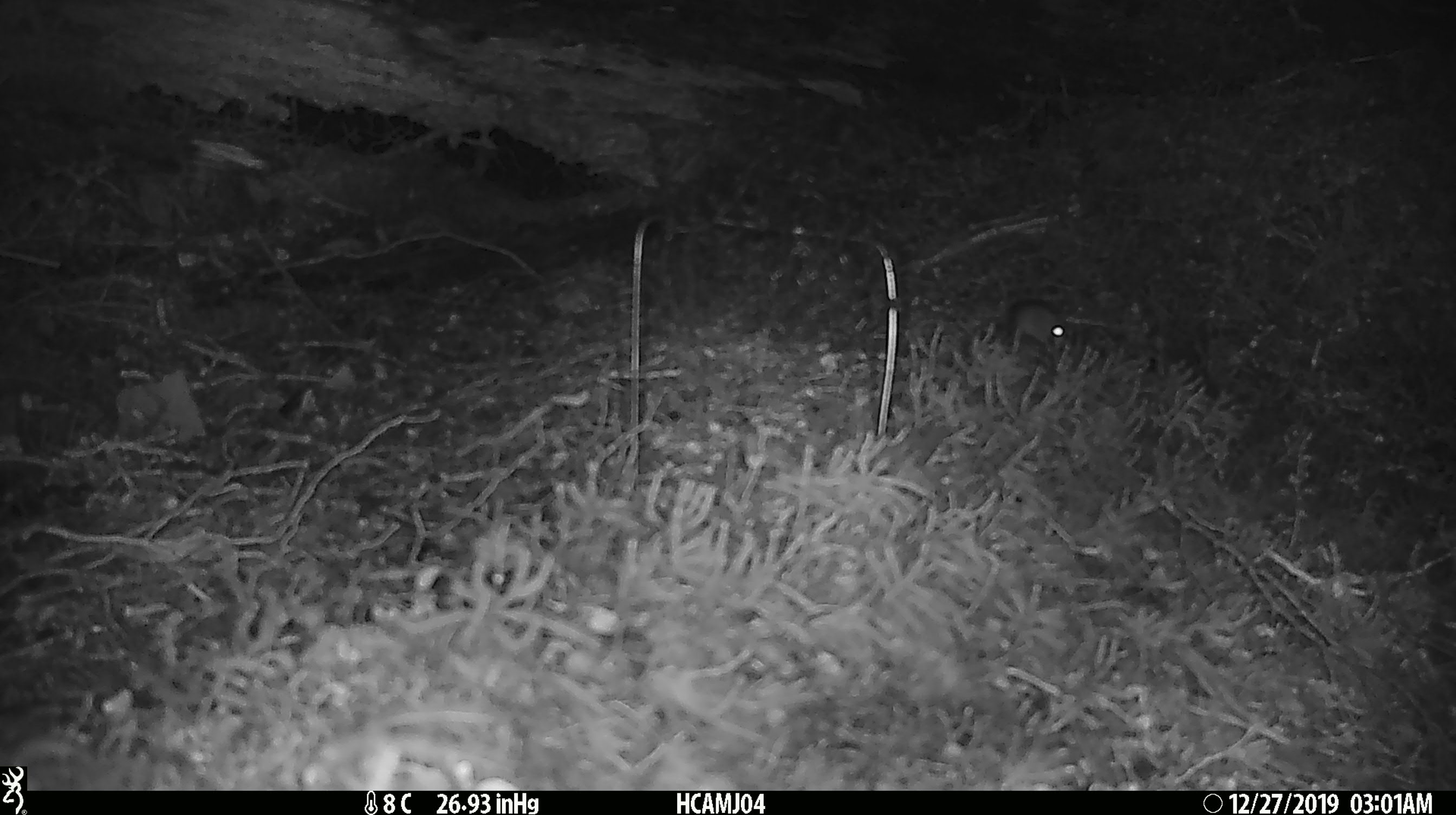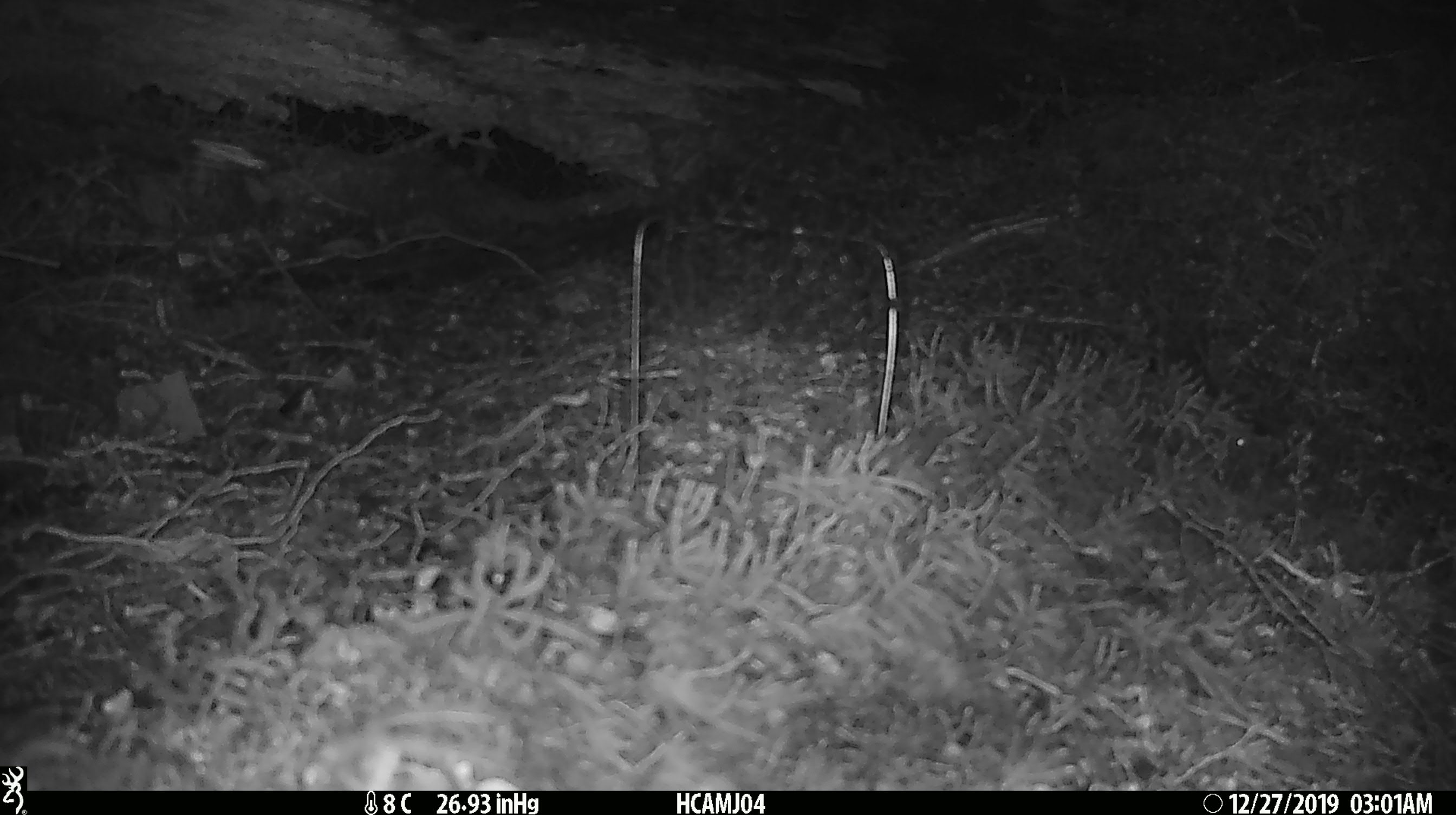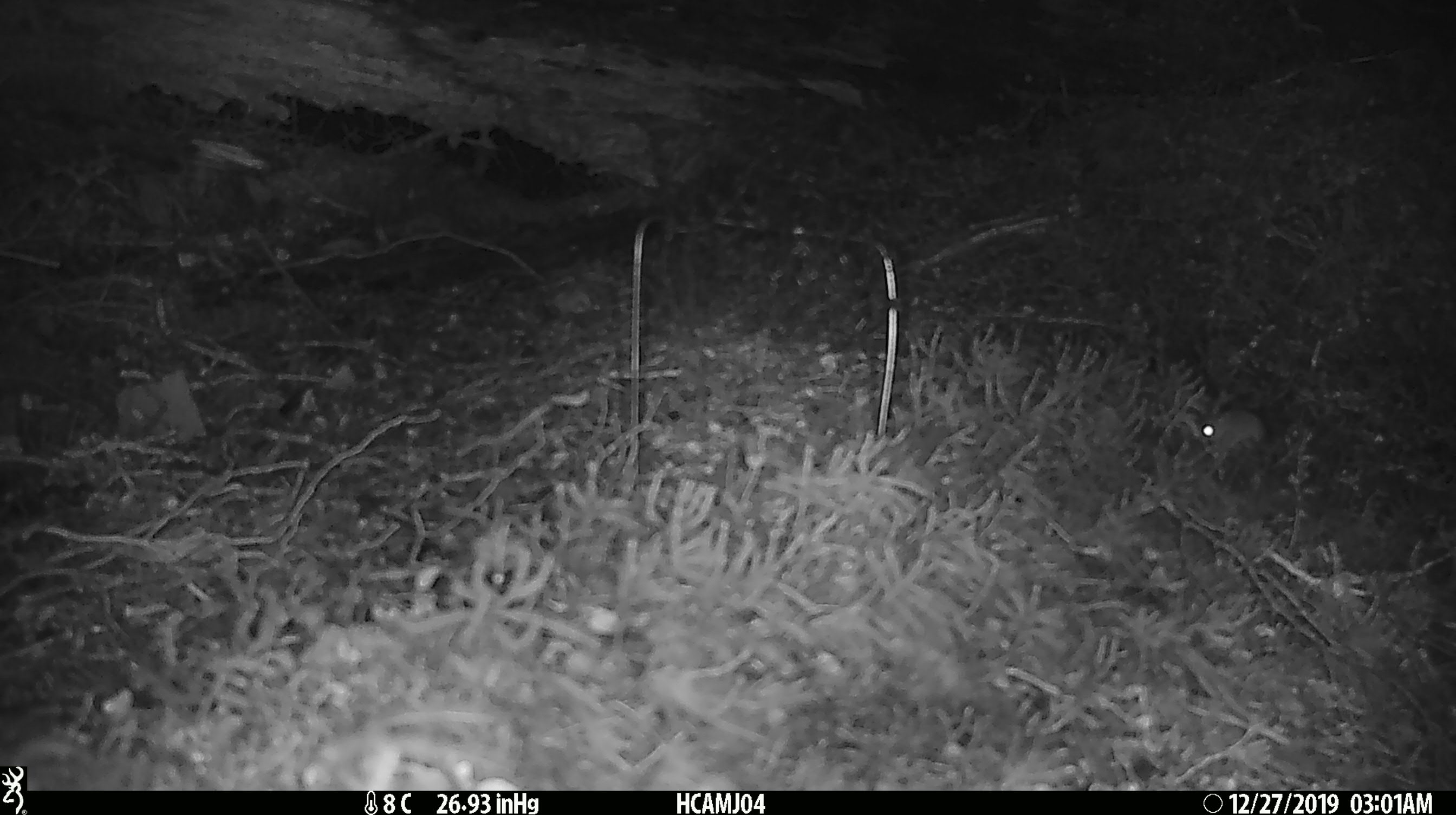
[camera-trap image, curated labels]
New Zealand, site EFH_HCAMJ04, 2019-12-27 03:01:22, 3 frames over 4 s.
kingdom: Animalia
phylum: Chordata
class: Mammalia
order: Rodentia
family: Muridae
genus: Mus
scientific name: Mus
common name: mouse